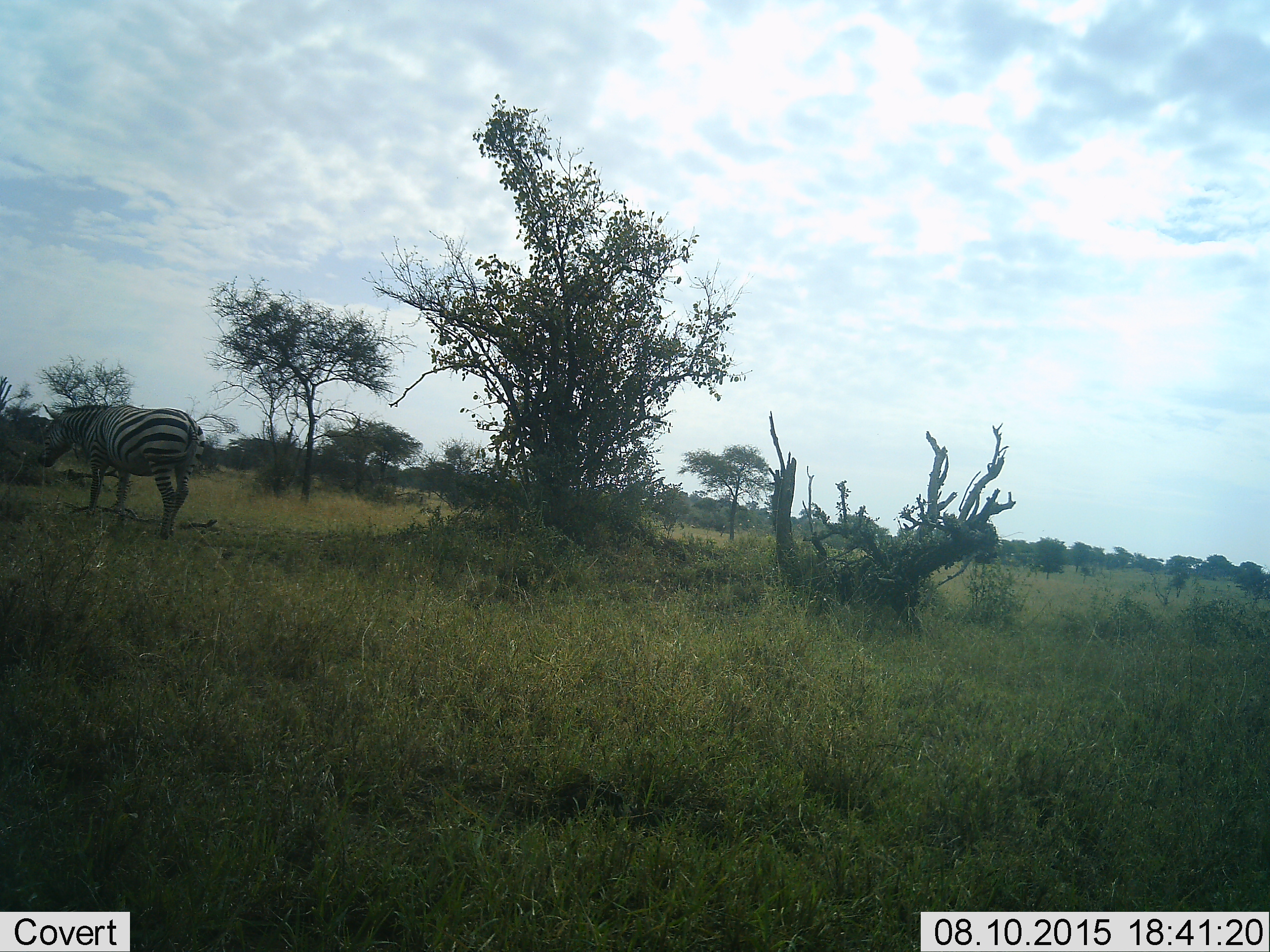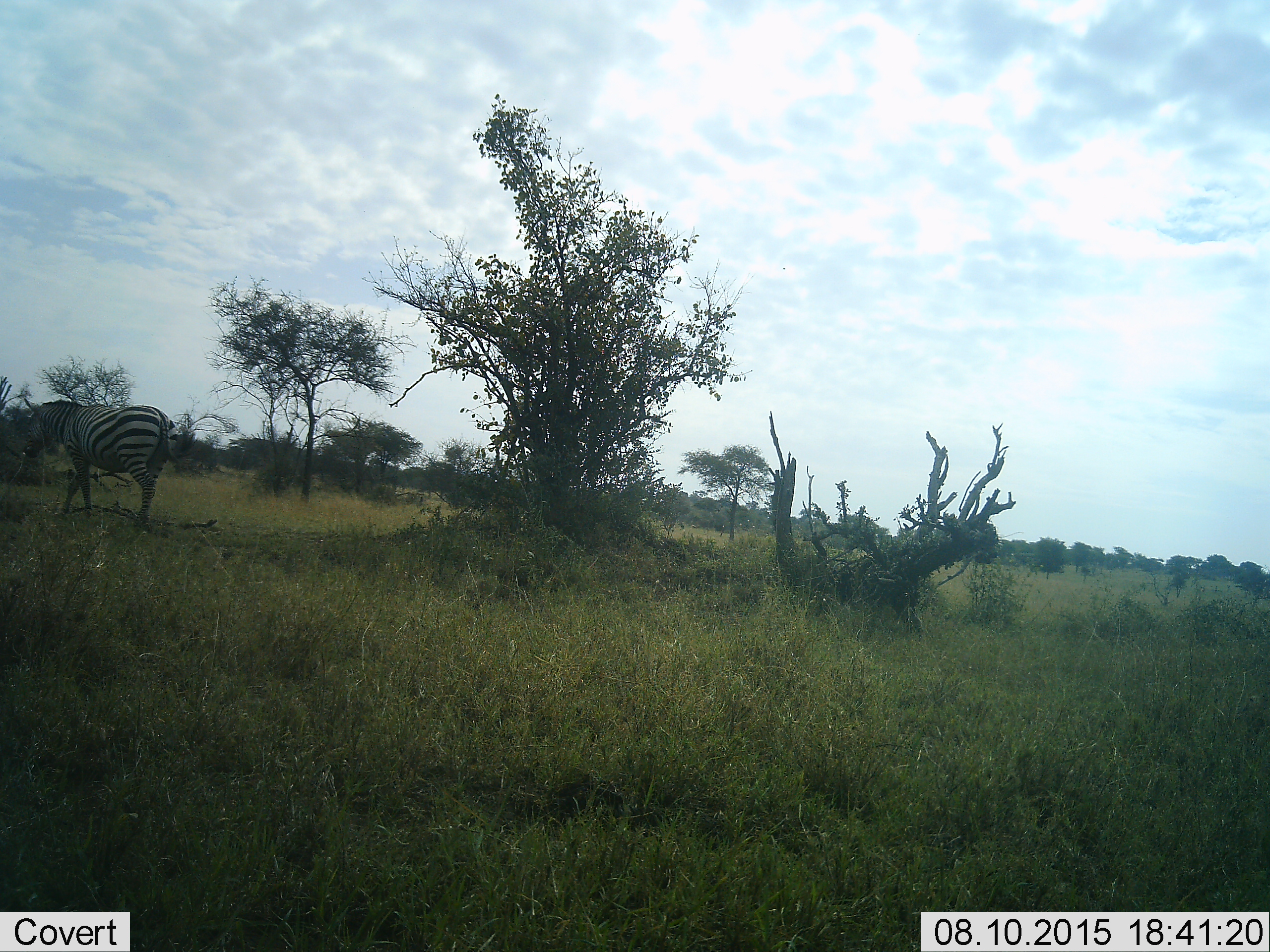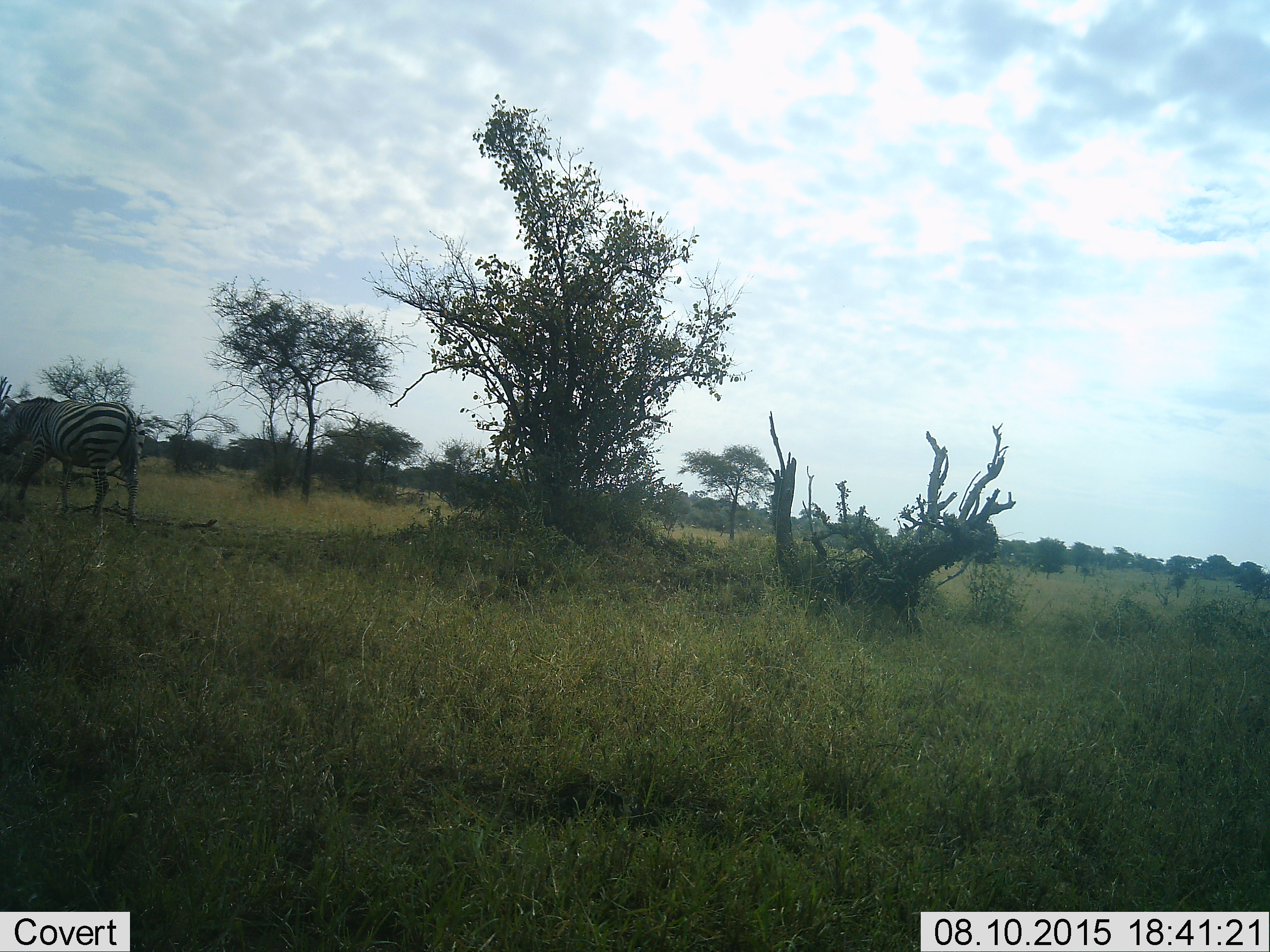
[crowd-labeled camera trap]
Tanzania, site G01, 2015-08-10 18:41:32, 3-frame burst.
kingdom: Animalia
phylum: Chordata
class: Mammalia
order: Perissodactyla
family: Equidae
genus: Equus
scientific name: Equus quagga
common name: plains zebra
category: zebra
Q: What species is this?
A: Zebra (plains zebra) (Equus quagga).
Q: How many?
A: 1.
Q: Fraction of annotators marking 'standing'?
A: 5%.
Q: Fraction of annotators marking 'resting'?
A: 0%.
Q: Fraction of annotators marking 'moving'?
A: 80%.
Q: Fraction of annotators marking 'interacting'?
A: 0%.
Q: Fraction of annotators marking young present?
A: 0%.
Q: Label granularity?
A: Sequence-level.